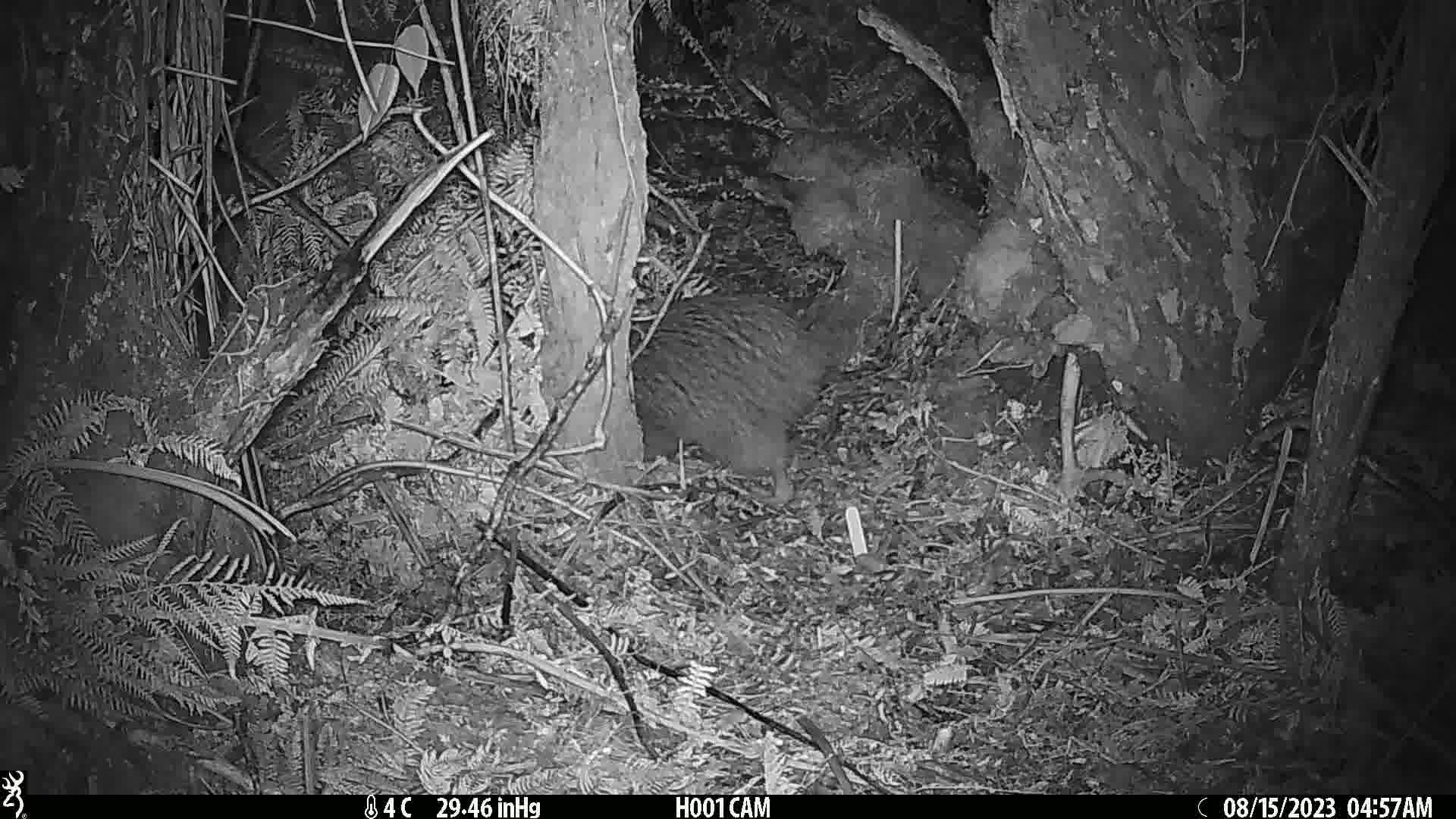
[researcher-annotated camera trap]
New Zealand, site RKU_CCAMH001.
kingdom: Animalia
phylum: Chordata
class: Aves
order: Apterygiformes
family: Apterygidae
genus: Apteryx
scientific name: Apteryx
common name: kiwi